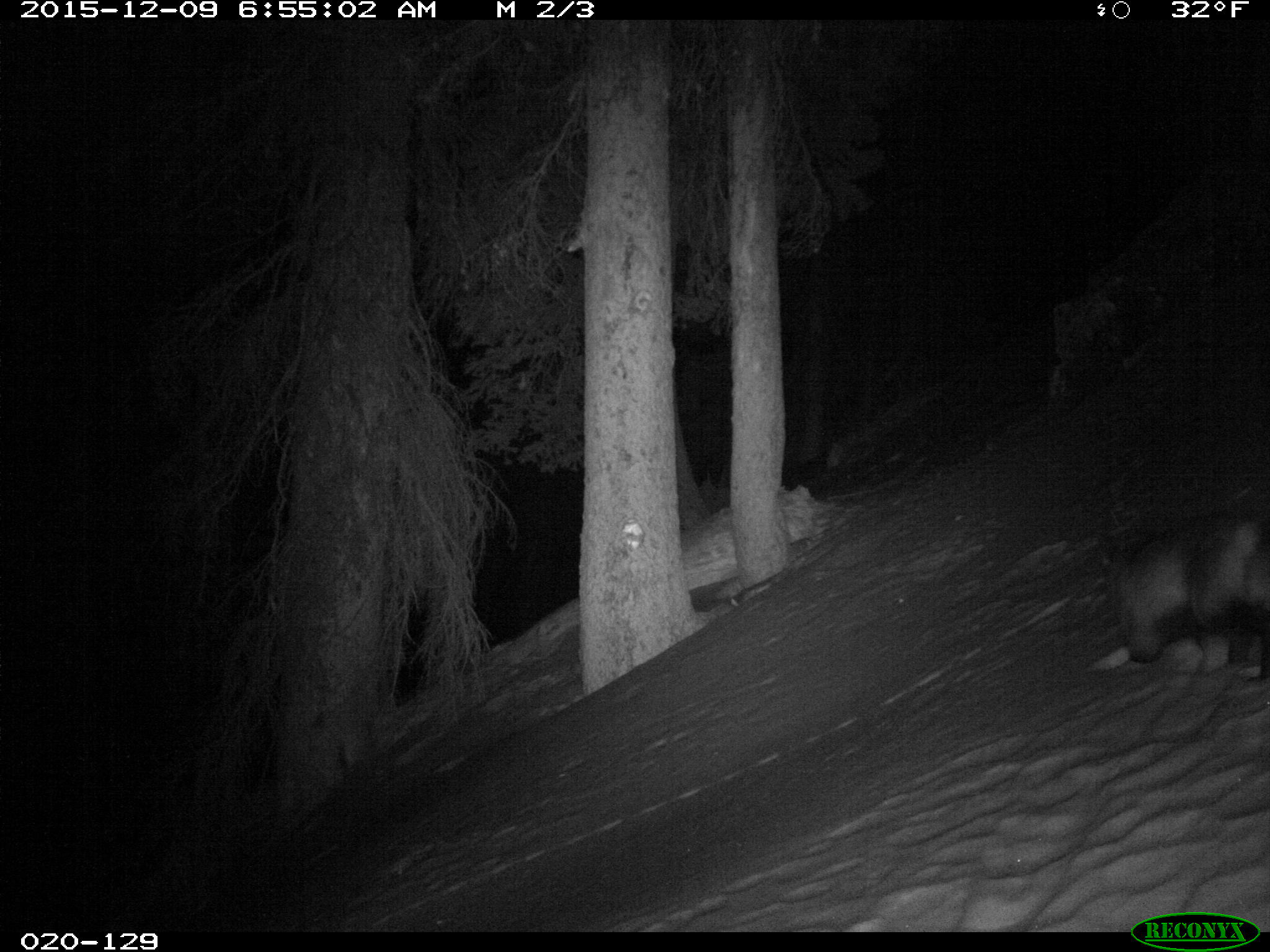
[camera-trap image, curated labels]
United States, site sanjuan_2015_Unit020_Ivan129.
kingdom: Animalia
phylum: Chordata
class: Mammalia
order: Carnivora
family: Canidae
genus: Vulpes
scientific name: Vulpes vulpes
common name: red fox